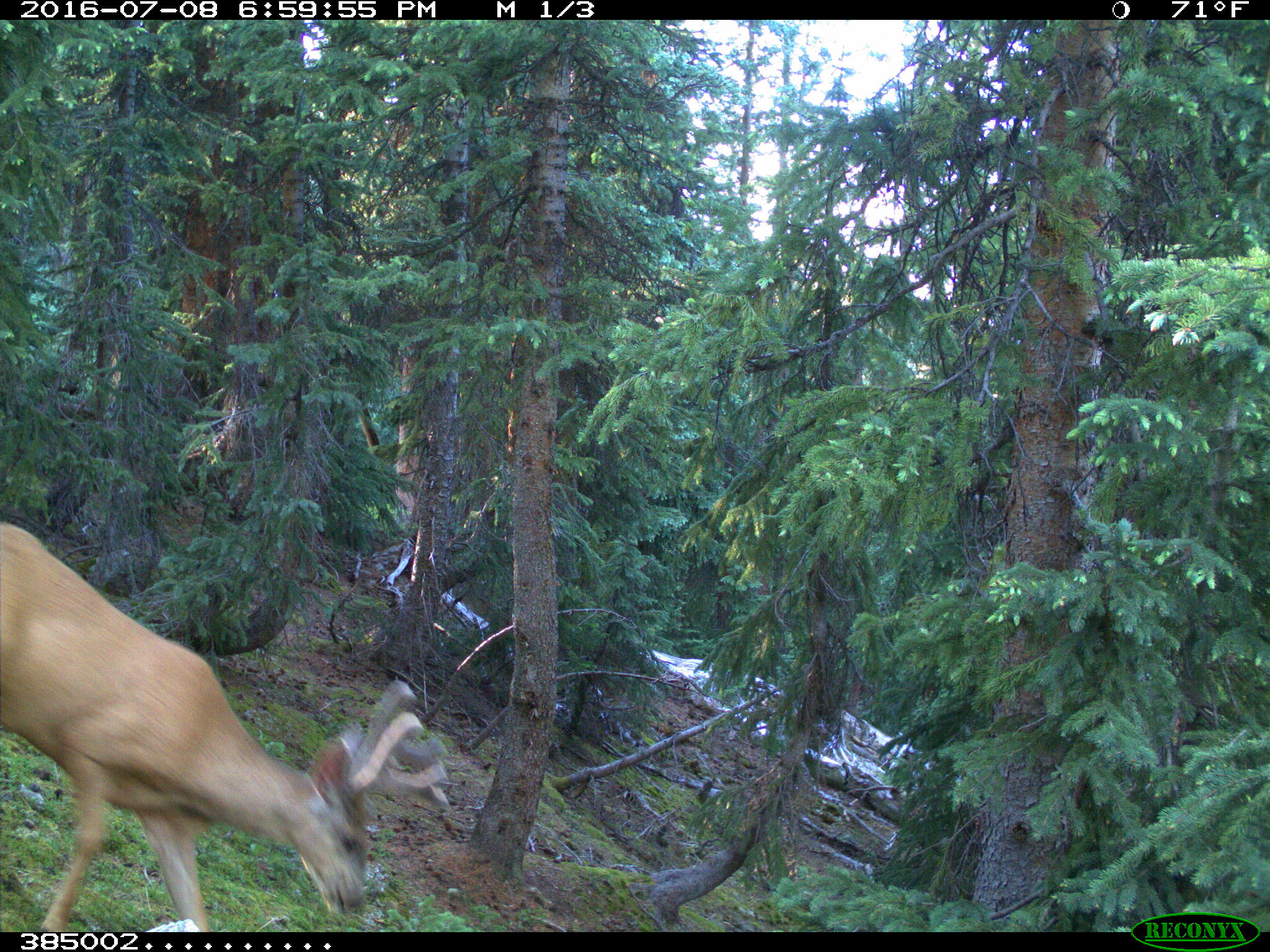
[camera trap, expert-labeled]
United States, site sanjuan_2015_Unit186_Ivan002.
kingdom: Animalia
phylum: Chordata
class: Mammalia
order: Artiodactyla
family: Cervidae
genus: Odocoileus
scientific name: Odocoileus hemionus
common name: mule deer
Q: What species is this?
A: Odocoileus hemionus (mule deer).